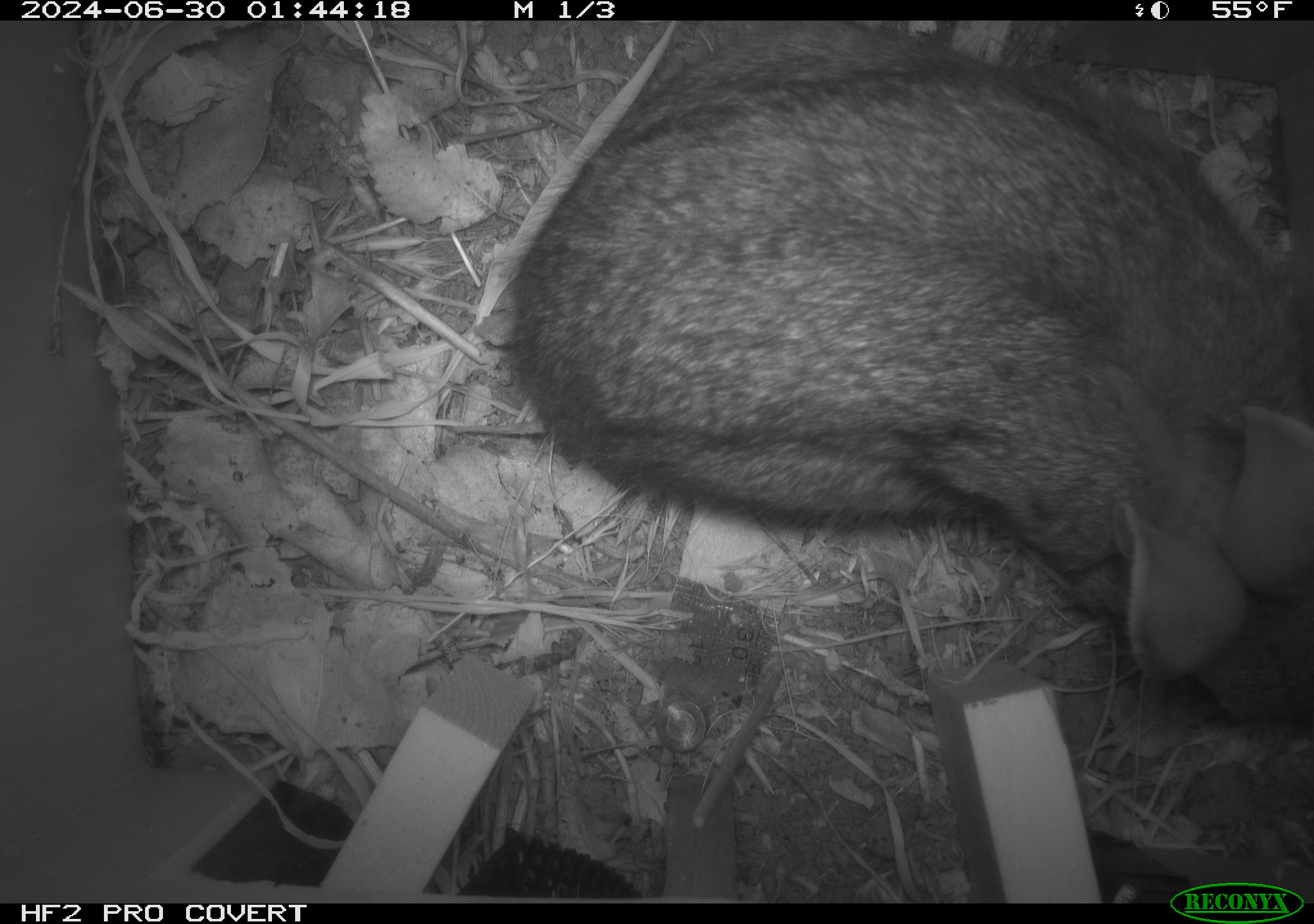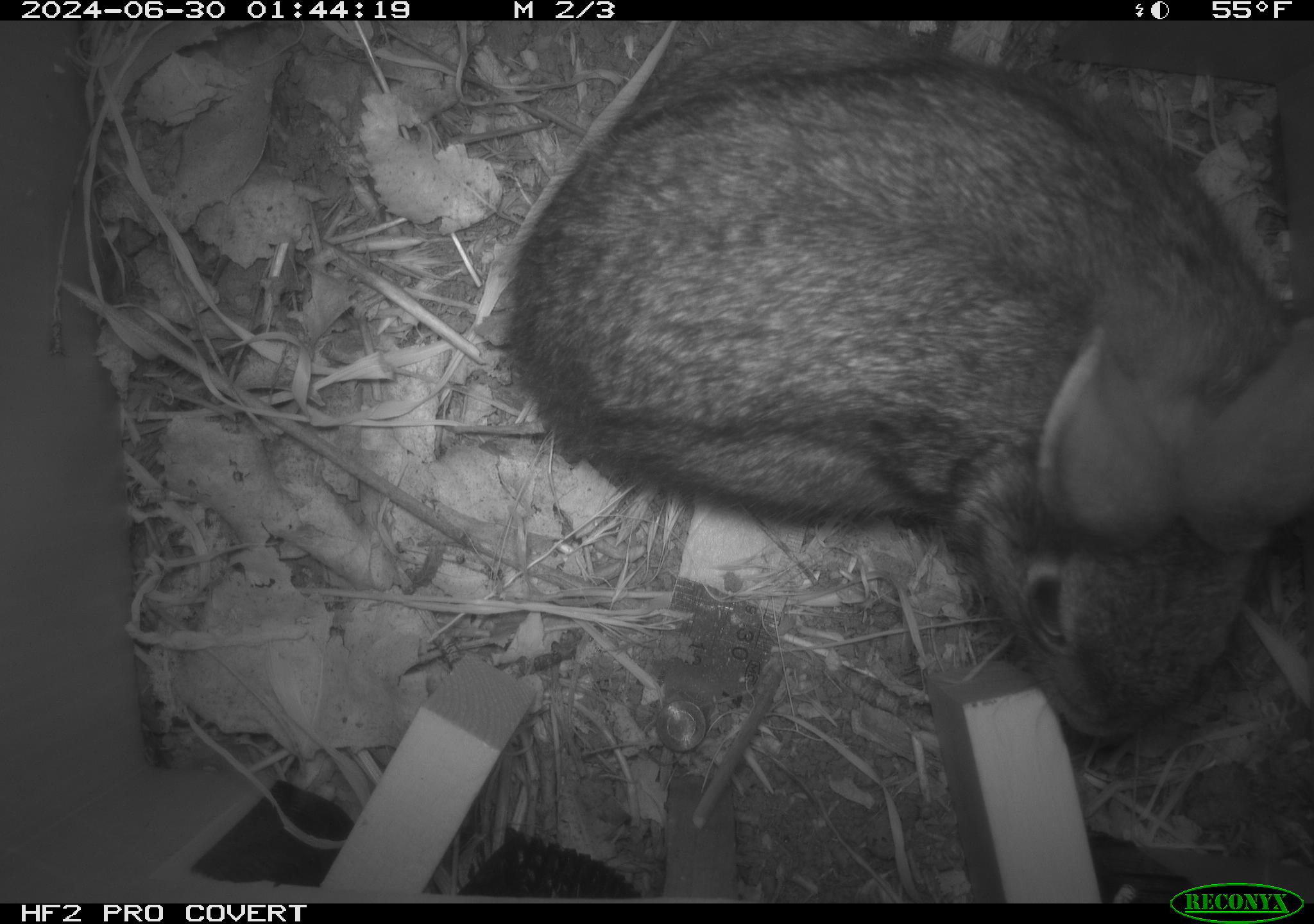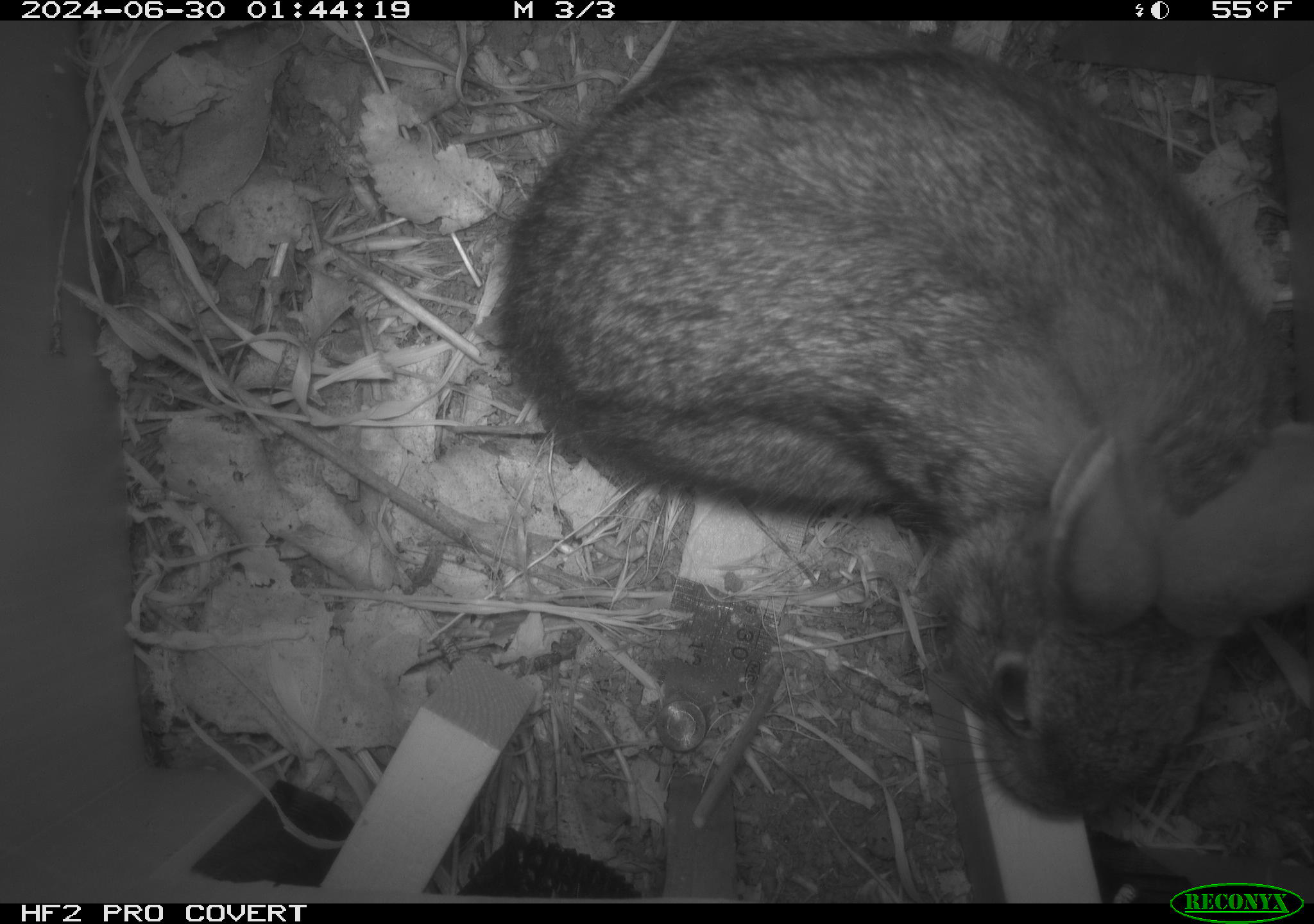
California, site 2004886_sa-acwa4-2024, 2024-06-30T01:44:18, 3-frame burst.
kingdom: Animalia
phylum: Chordata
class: Mammalia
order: Lagomorpha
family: Leporidae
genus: Sylvilagus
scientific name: Sylvilagus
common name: cottontail rabbits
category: sylvilagus species